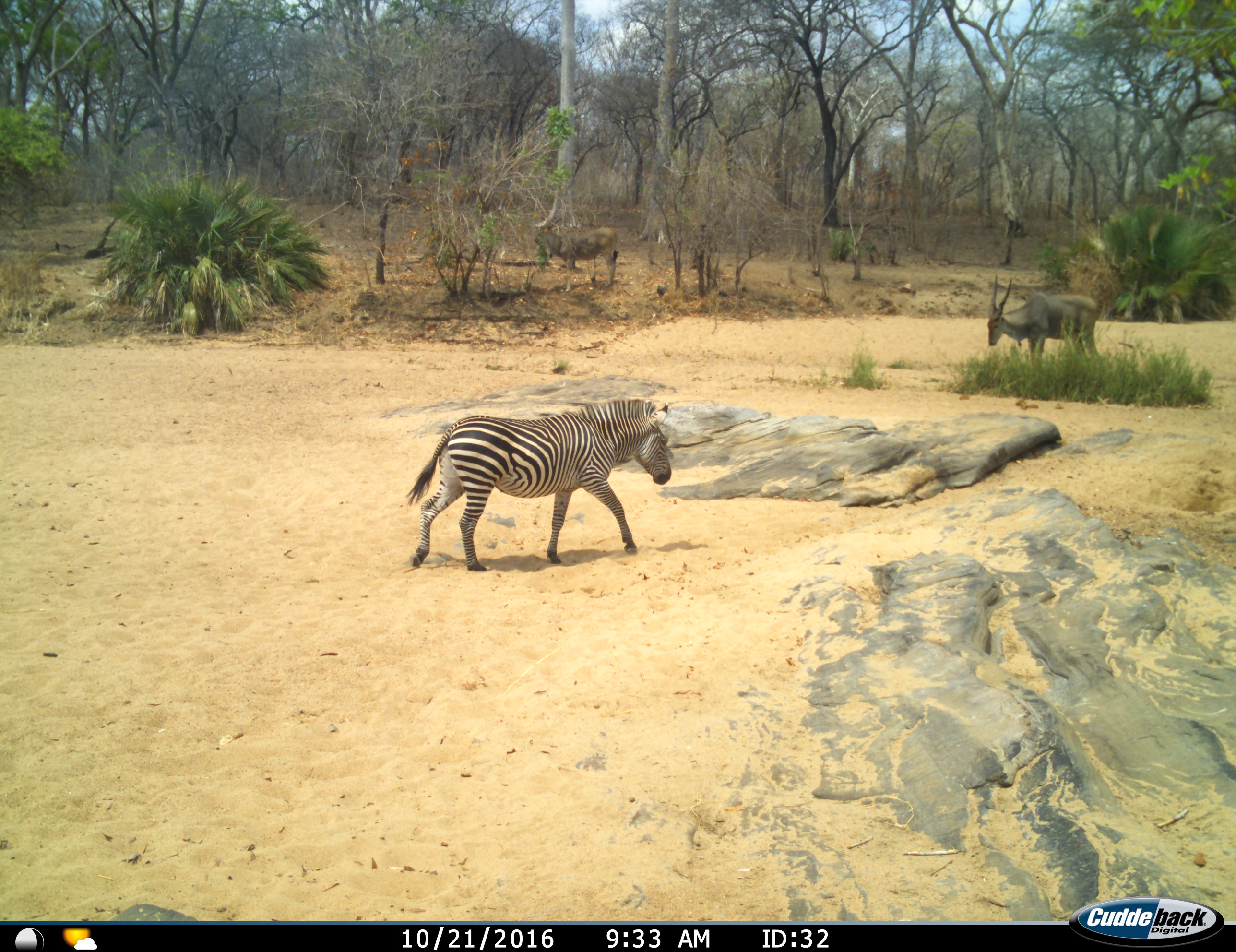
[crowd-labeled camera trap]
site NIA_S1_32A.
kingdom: Animalia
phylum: Chordata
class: Mammalia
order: Artiodactyla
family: Bovidae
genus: Tragelaphus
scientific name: Tragelaphus oryx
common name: eland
Eland (Tragelaphus oryx), count 2. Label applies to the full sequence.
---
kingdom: Animalia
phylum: Chordata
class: Mammalia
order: Perissodactyla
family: Equidae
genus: Equus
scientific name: Equus quagga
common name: plains zebra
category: zebraplains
Zebraplains (plains zebra) (Equus quagga), count 1. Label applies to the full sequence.